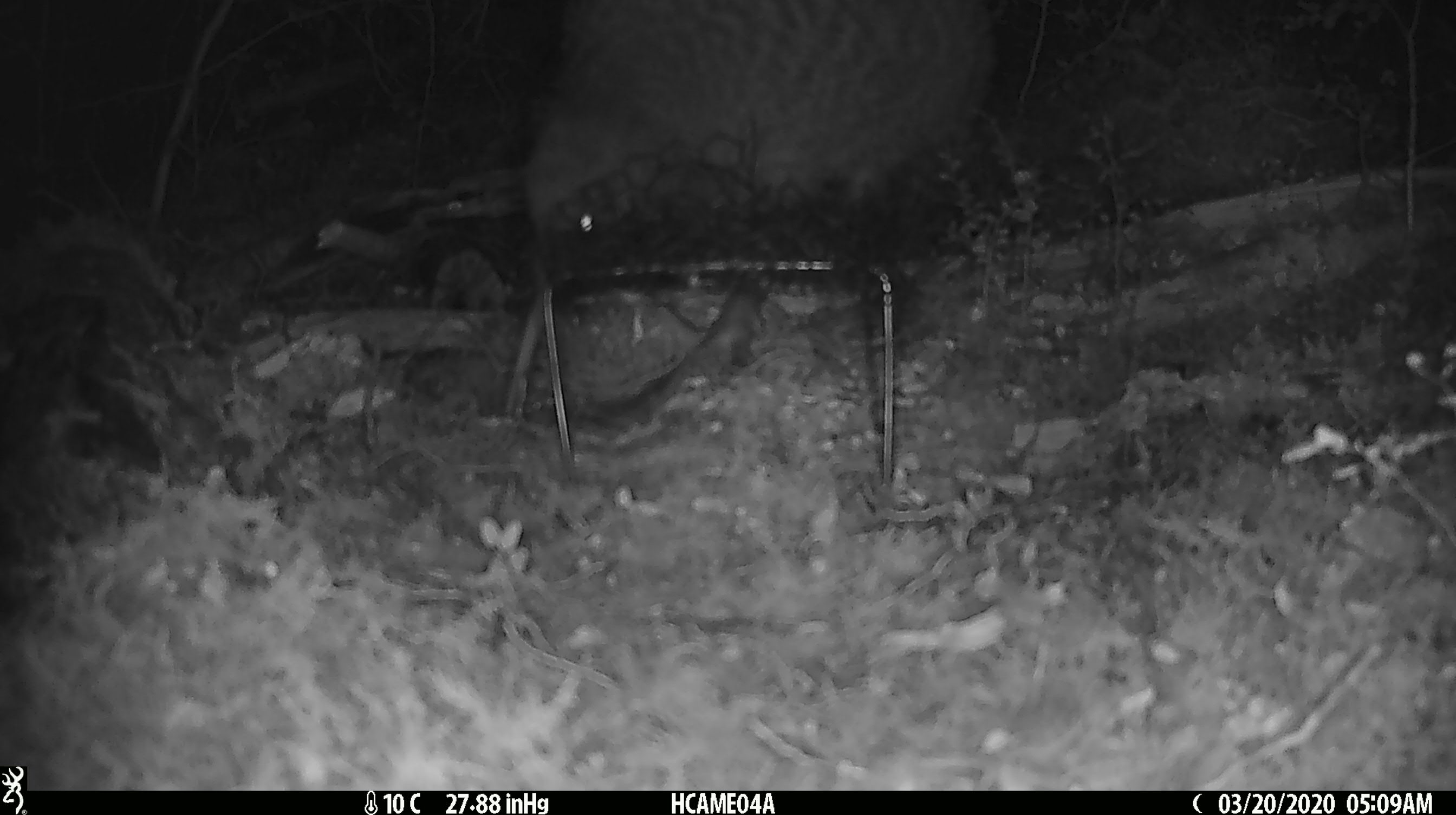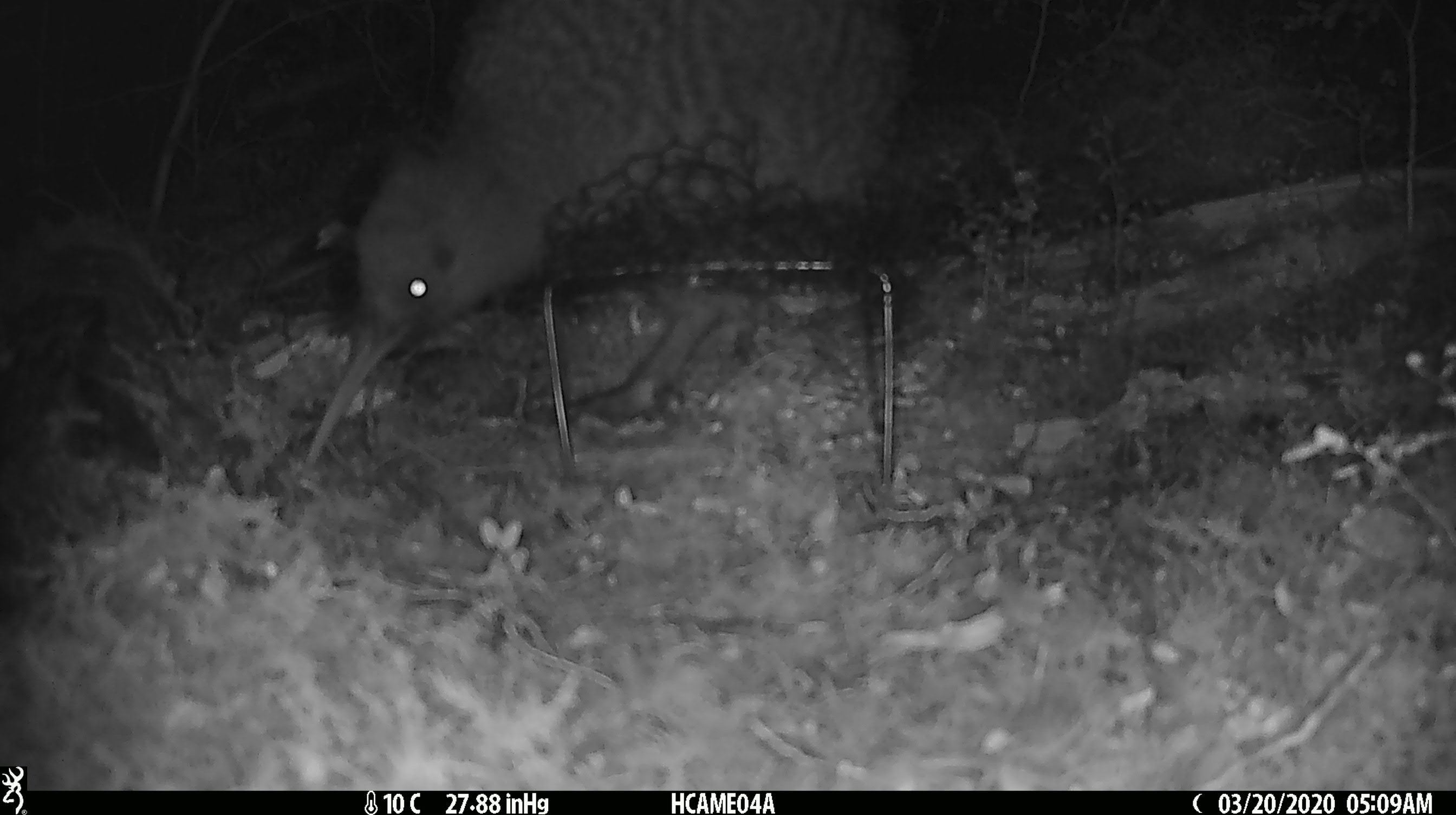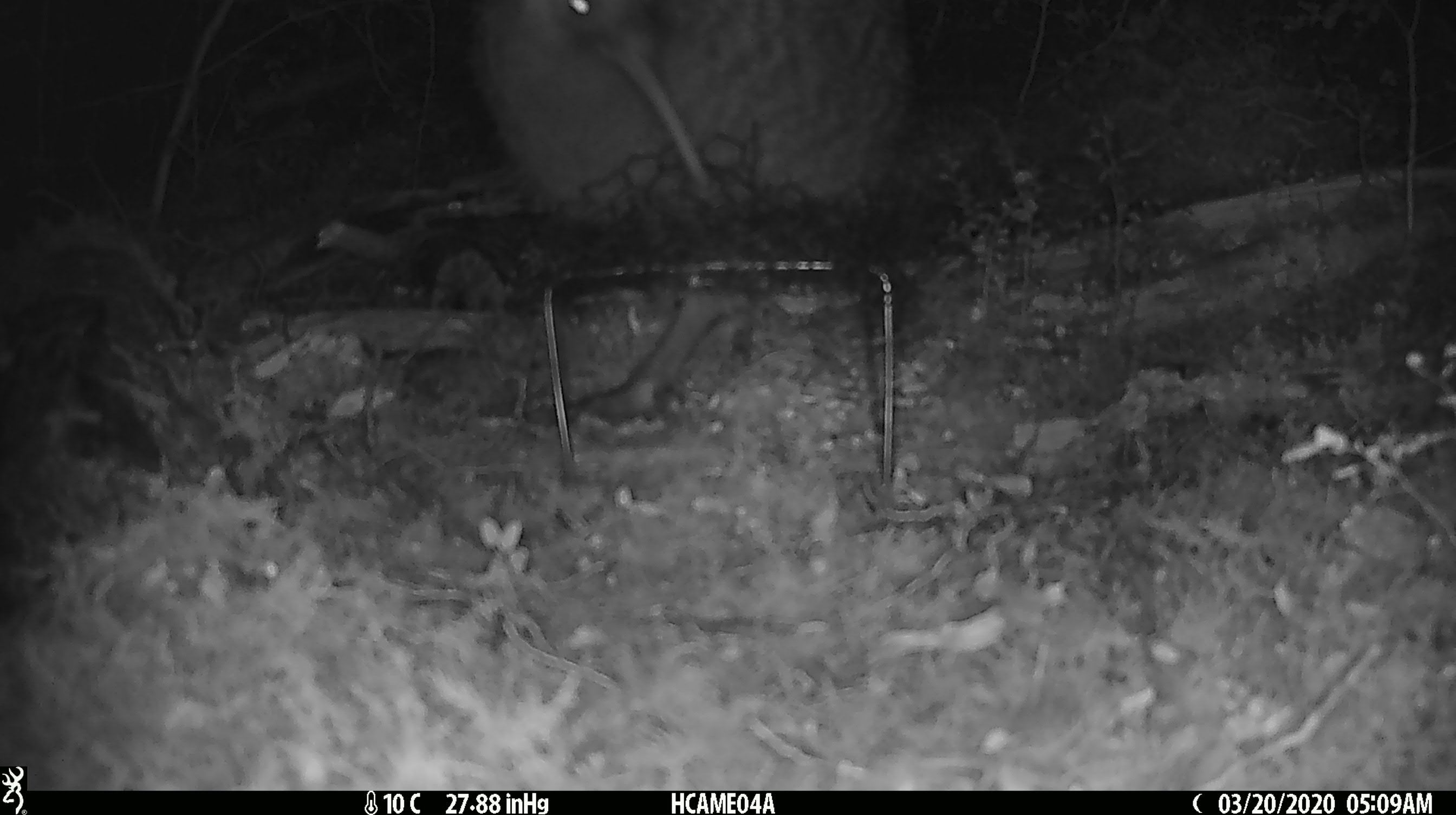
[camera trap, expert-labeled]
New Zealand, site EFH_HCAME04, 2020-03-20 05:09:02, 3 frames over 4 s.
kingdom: Animalia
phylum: Chordata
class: Aves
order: Apterygiformes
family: Apterygidae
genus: Apteryx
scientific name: Apteryx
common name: kiwi